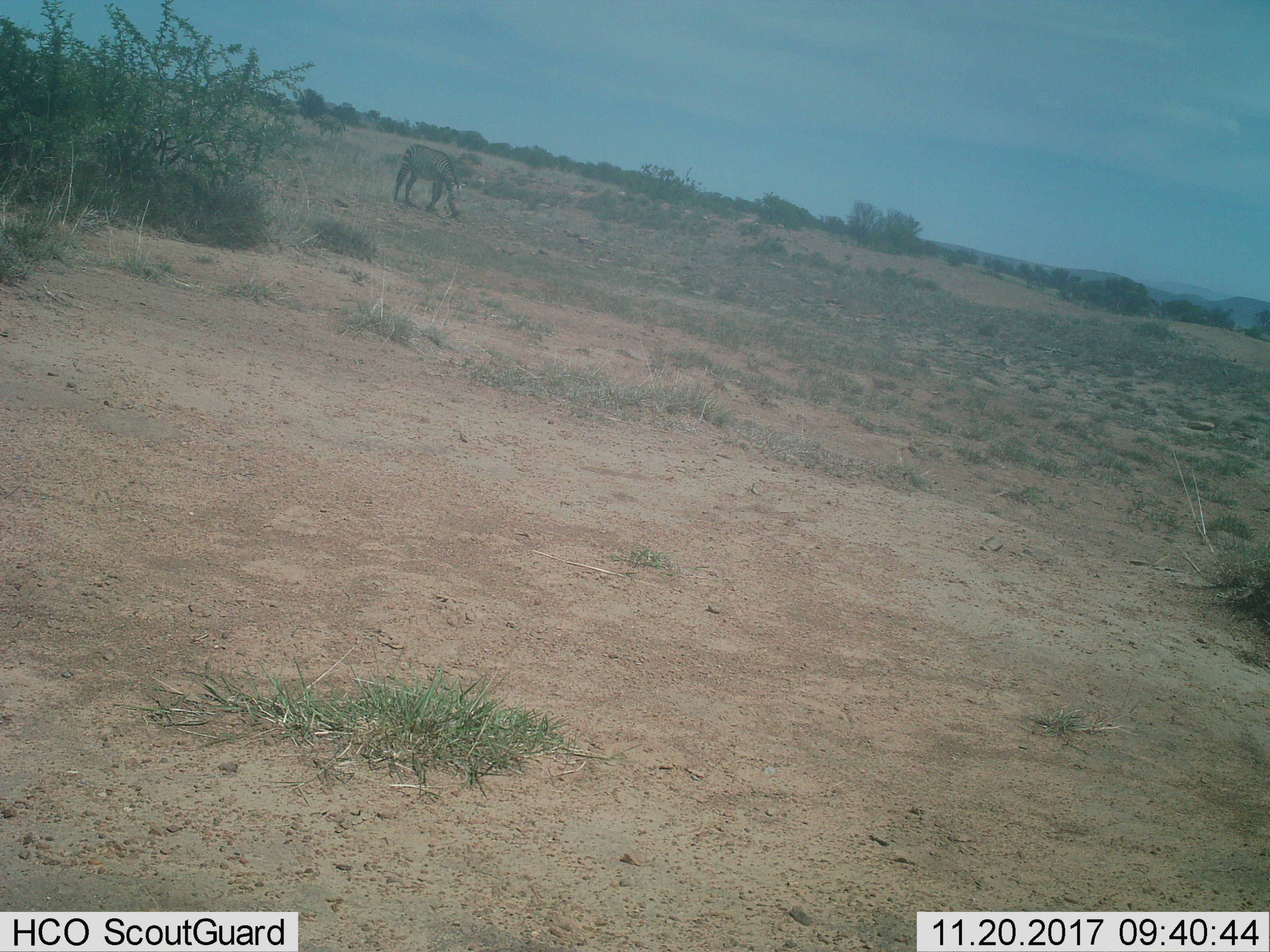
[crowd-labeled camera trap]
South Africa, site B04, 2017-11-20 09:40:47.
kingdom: Animalia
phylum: Chordata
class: Mammalia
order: Perissodactyla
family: Equidae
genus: Equus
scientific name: Equus zebra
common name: mountain zebra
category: zebramountain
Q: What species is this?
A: Zebramountain (mountain zebra) (Equus zebra).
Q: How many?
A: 1.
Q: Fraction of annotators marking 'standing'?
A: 33%.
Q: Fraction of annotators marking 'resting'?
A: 0%.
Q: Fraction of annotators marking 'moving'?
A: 0%.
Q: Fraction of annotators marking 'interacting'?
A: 0%.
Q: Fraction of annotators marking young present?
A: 17%.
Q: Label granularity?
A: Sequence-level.